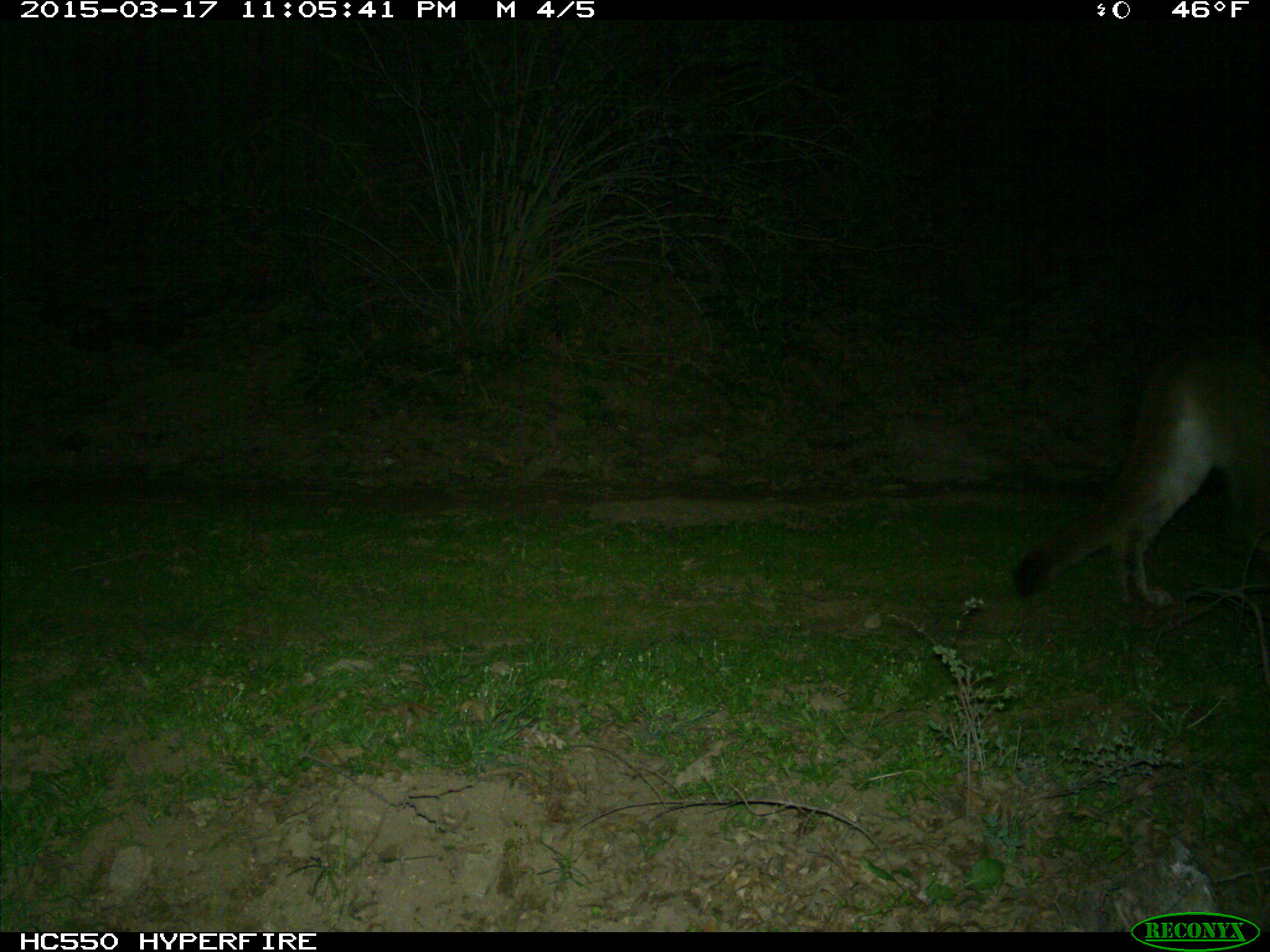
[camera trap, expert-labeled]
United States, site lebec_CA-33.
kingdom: Animalia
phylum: Chordata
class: Mammalia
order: Carnivora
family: Felidae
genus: Puma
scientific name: Puma concolor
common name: mountain lion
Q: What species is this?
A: Puma concolor (mountain lion).